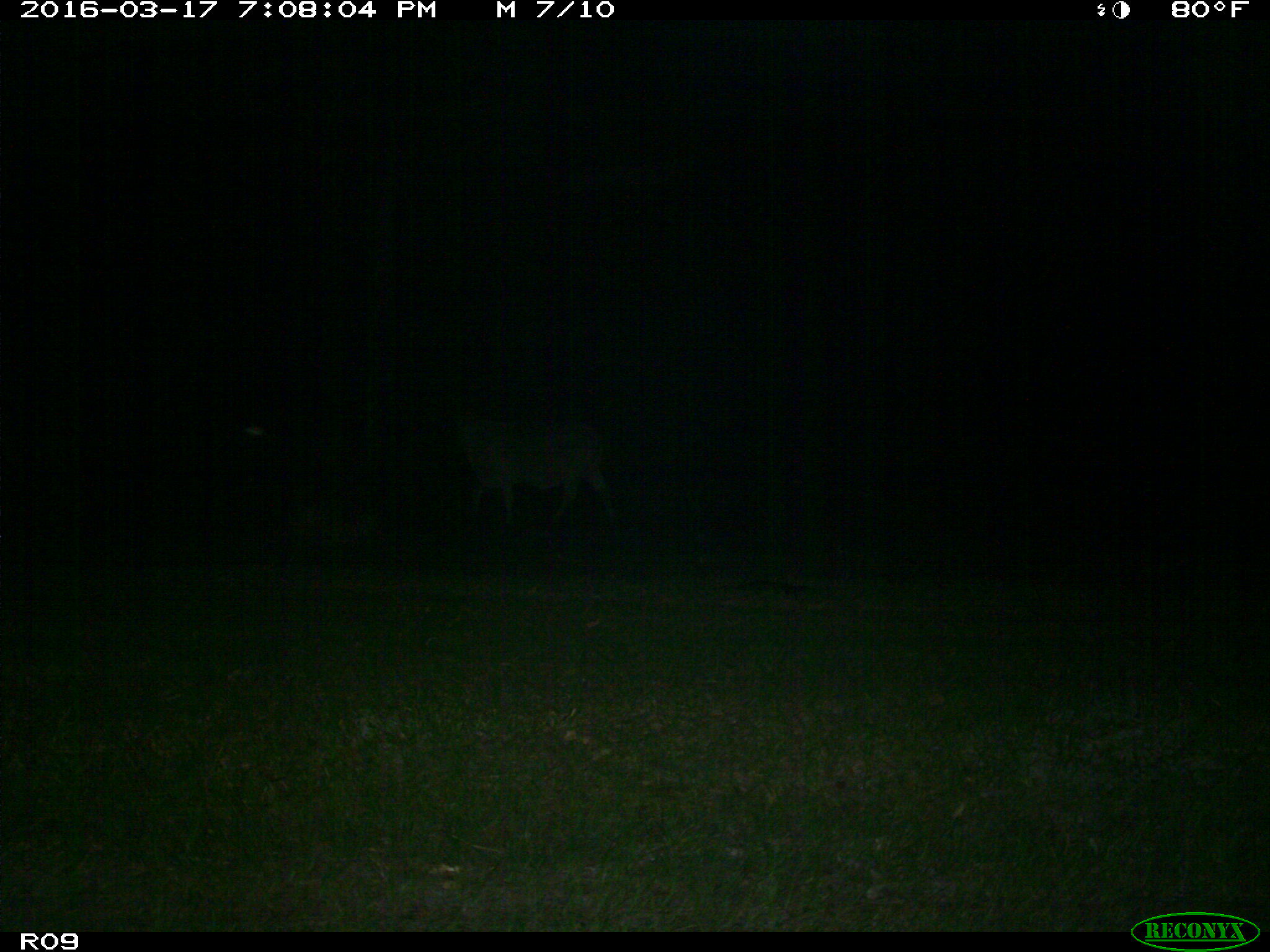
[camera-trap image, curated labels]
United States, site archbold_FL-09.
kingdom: Animalia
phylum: Chordata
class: Mammalia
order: Artiodactyla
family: Bovidae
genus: Bos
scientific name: Bos taurus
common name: domestic cow